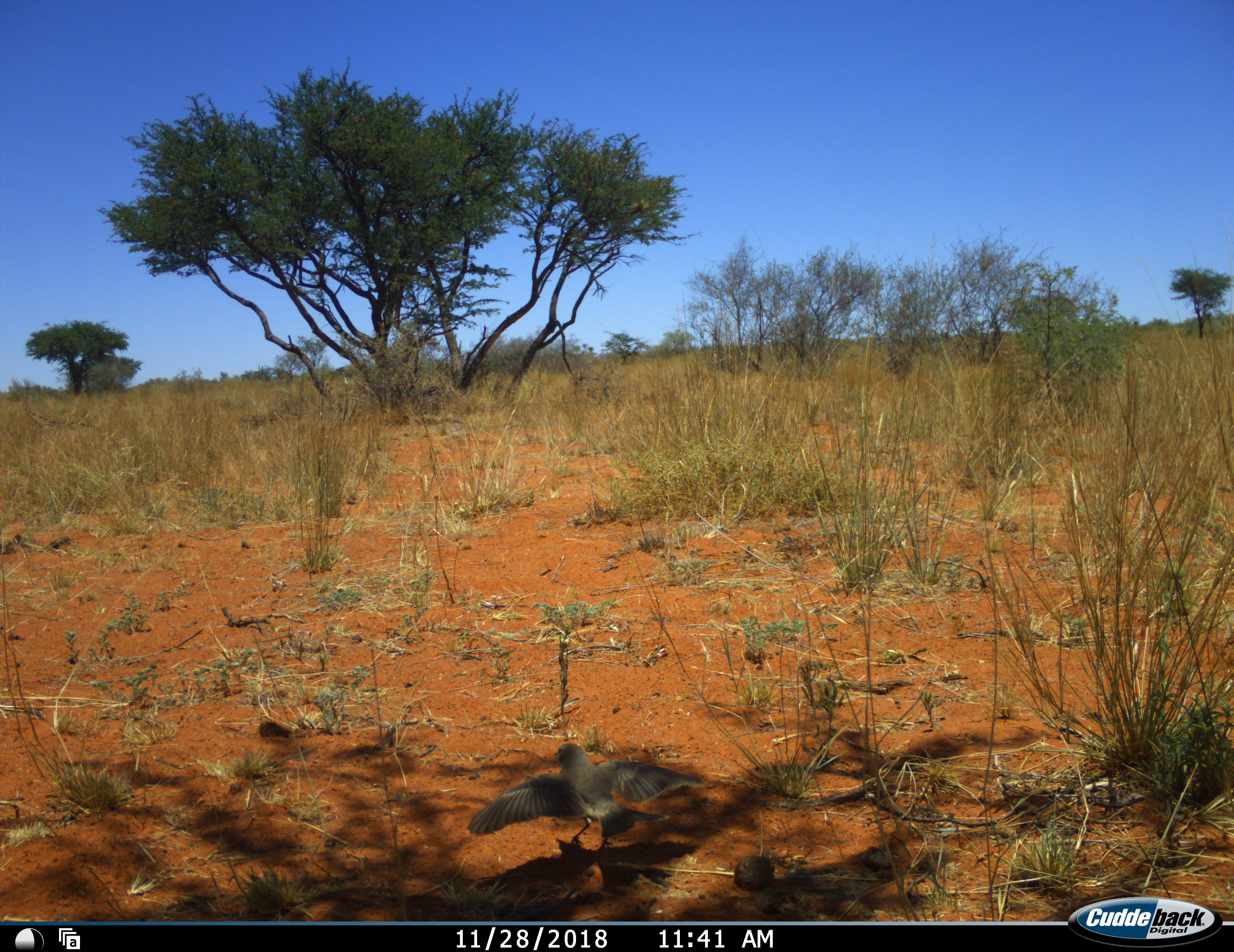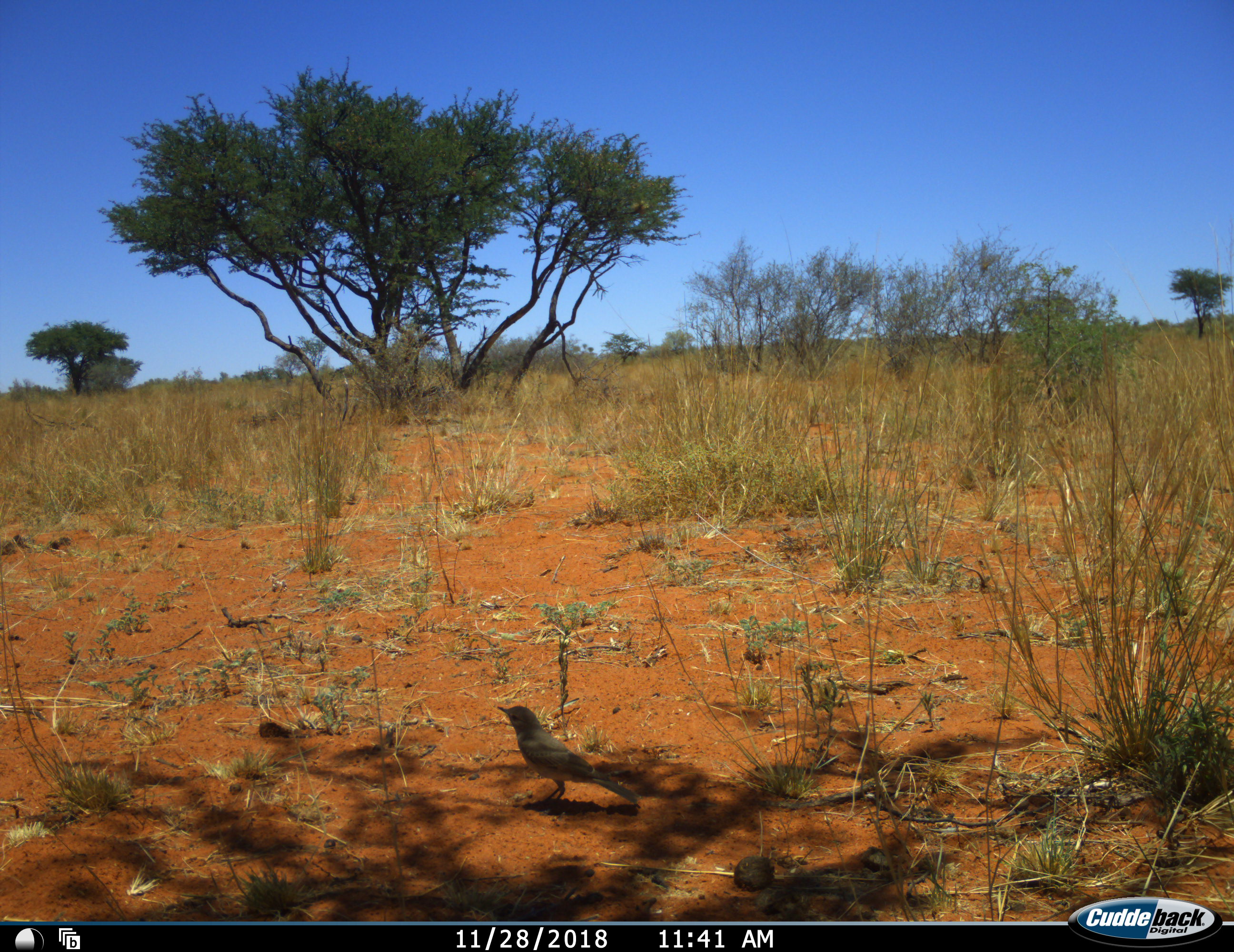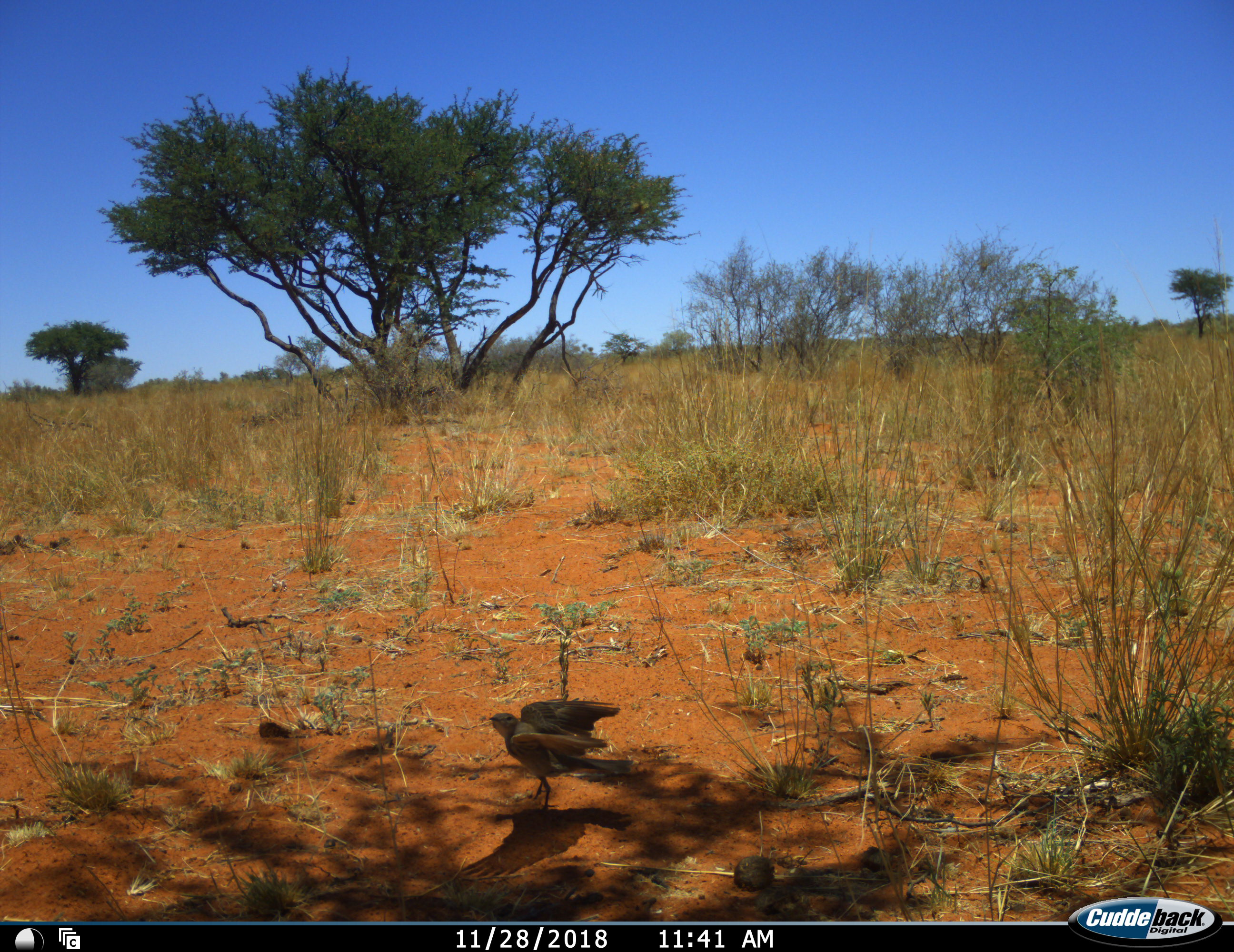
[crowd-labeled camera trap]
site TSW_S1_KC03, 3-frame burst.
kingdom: Animalia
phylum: Chordata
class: Aves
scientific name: Aves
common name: bird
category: birdother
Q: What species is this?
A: Birdother (bird) (Aves).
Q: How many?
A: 1.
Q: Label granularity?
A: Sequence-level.